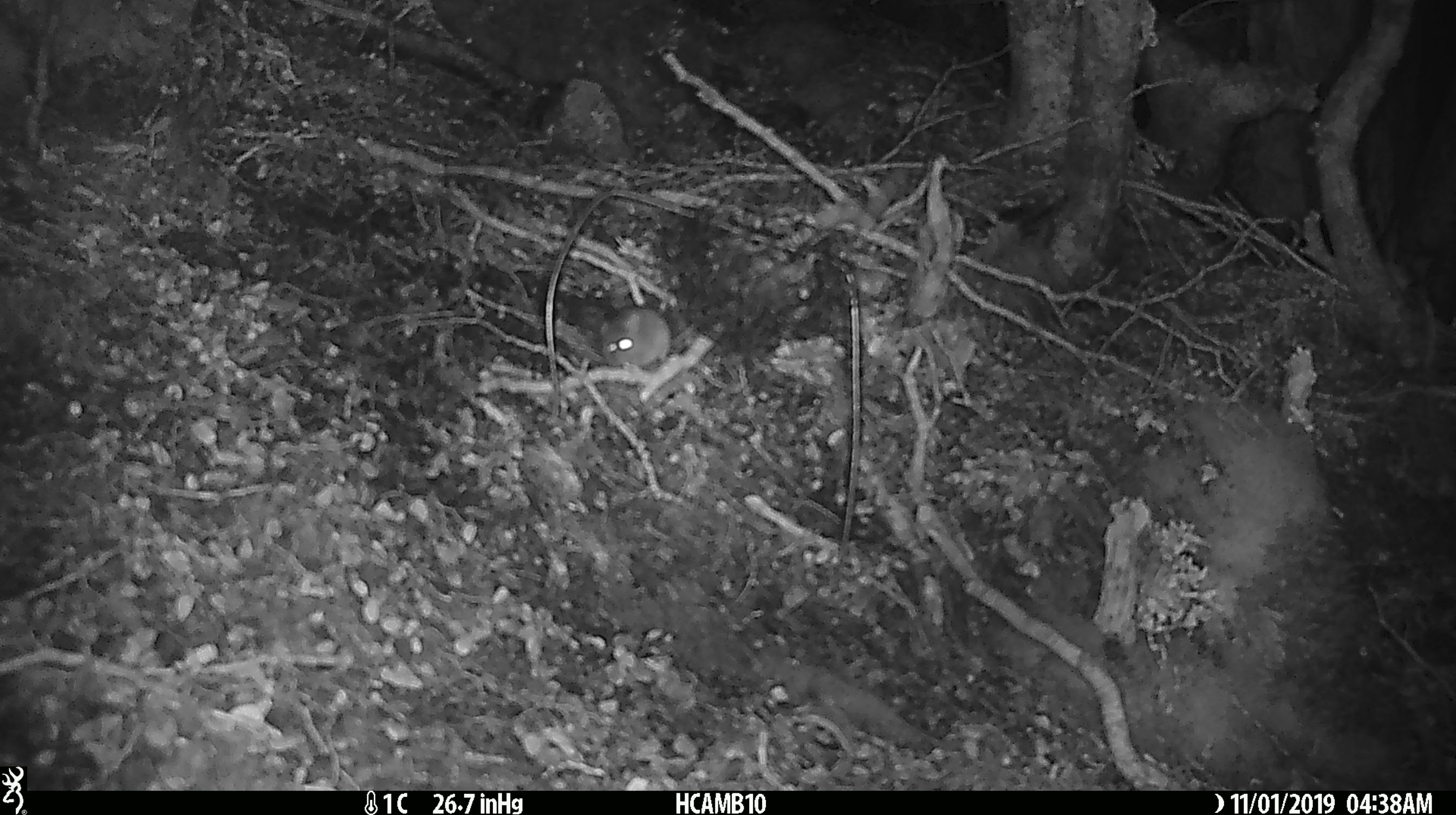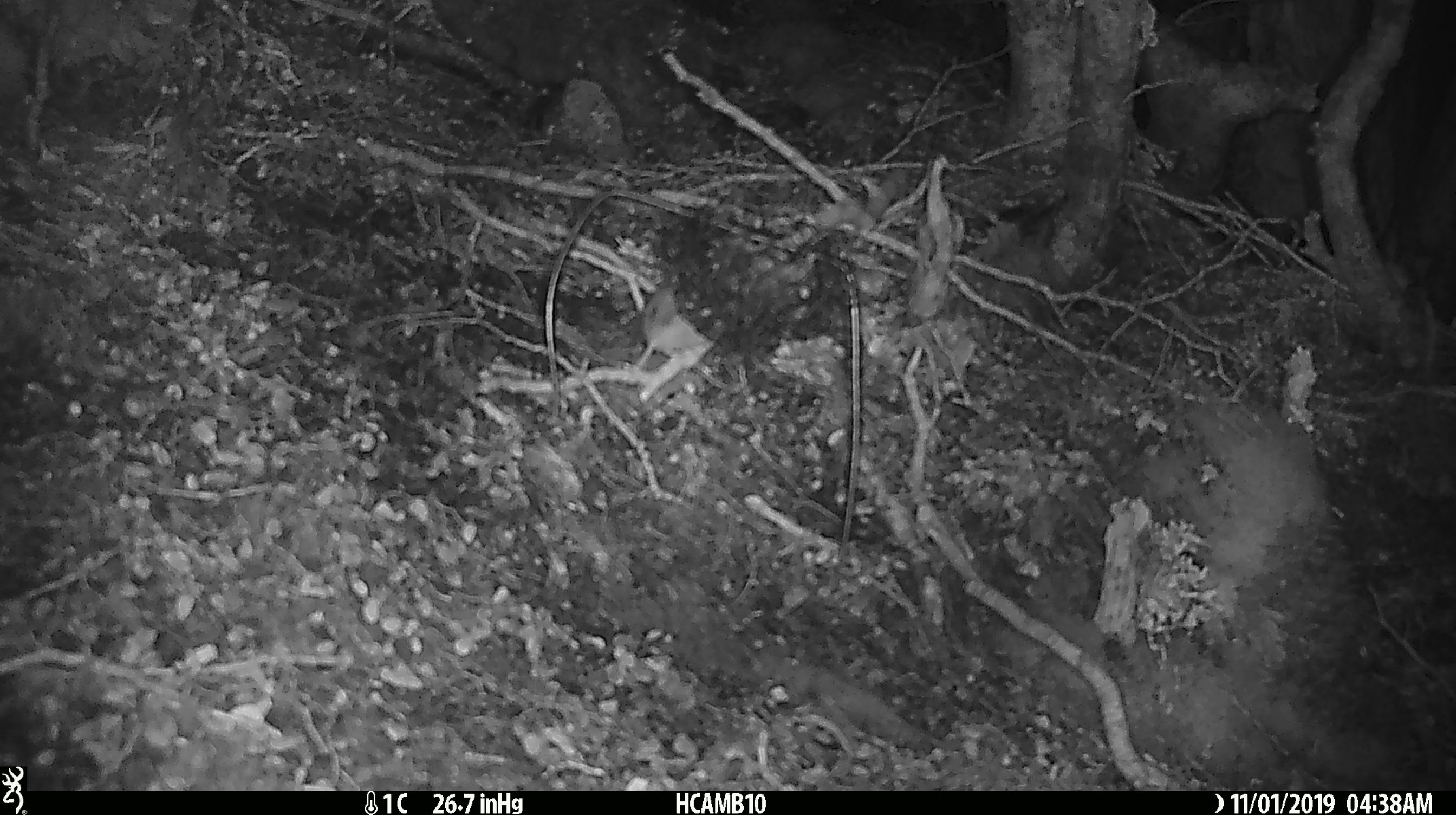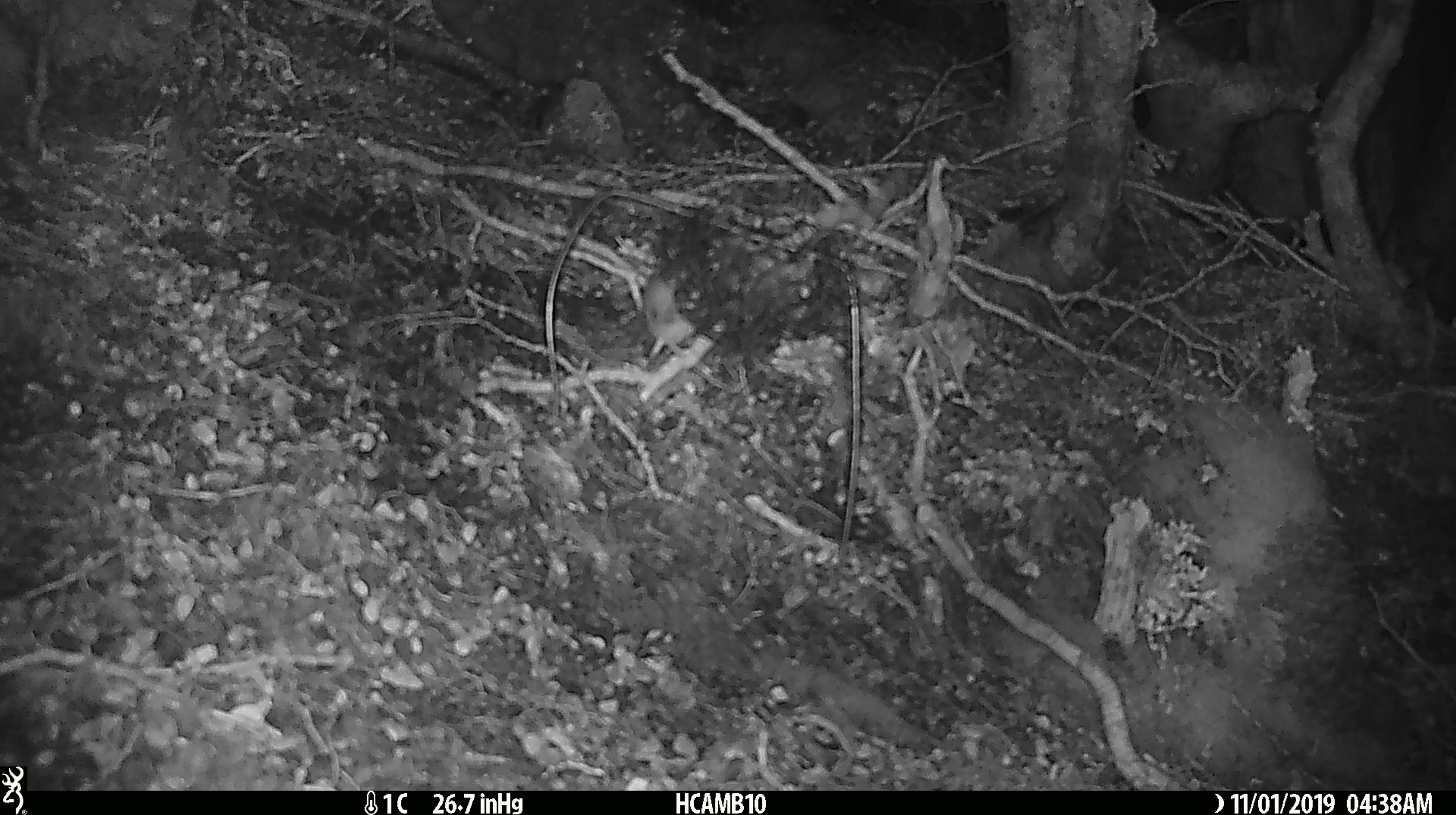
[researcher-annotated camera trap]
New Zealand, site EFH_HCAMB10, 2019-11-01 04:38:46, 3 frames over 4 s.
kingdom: Animalia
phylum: Chordata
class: Mammalia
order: Rodentia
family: Muridae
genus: Mus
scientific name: Mus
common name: mouse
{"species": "mouse (Mus)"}